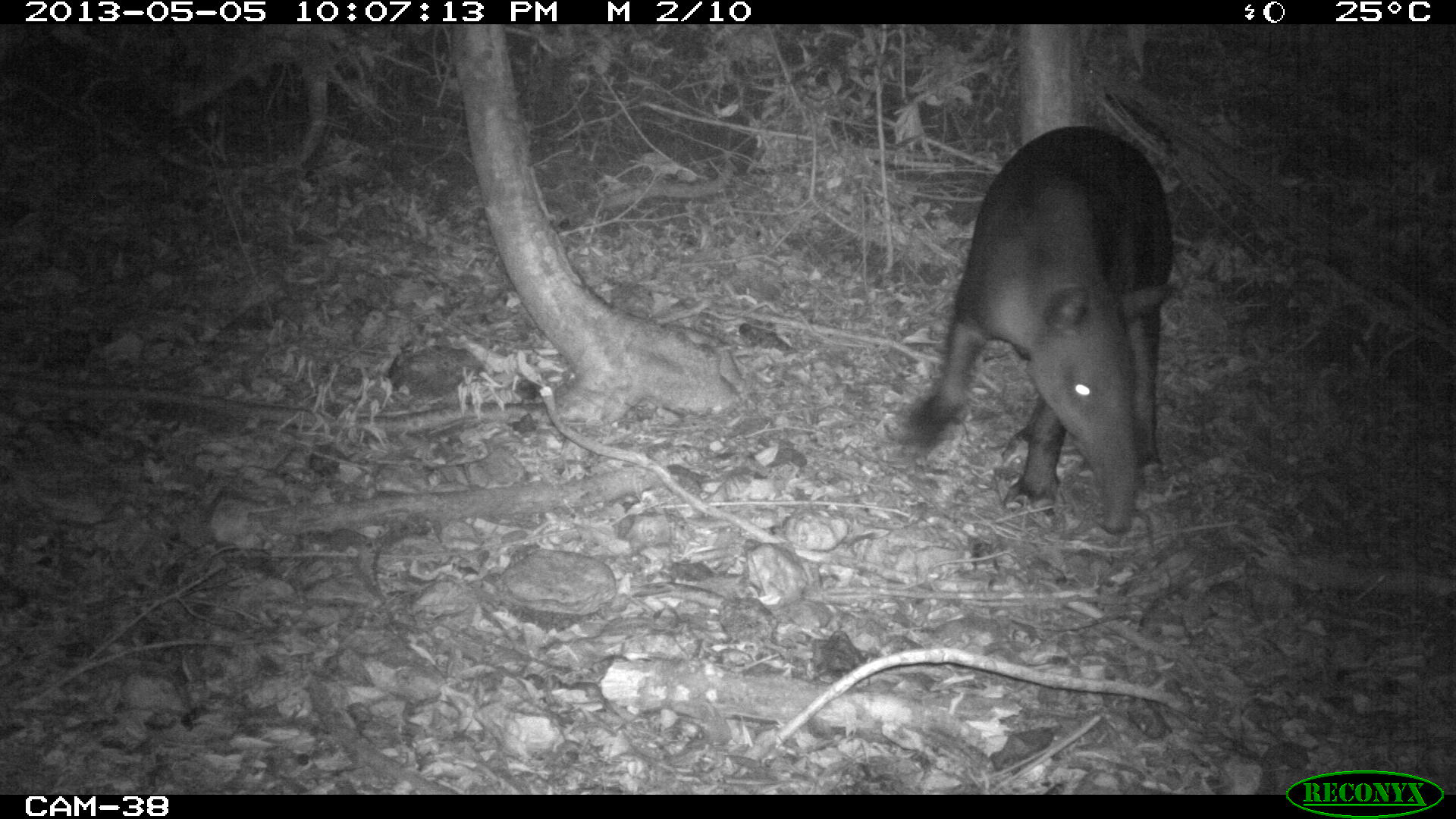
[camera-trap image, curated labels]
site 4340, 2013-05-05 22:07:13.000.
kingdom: Animalia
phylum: Chordata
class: Mammalia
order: Perissodactyla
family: Tapiridae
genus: Tapirus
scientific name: Tapirus bairdii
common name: baird's tapir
Tapirus bairdii (baird's tapir), count 1.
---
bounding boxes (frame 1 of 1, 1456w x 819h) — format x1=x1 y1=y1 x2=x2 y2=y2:
tapirus bairdii: x1=905 y1=123 x2=1176 y2=536